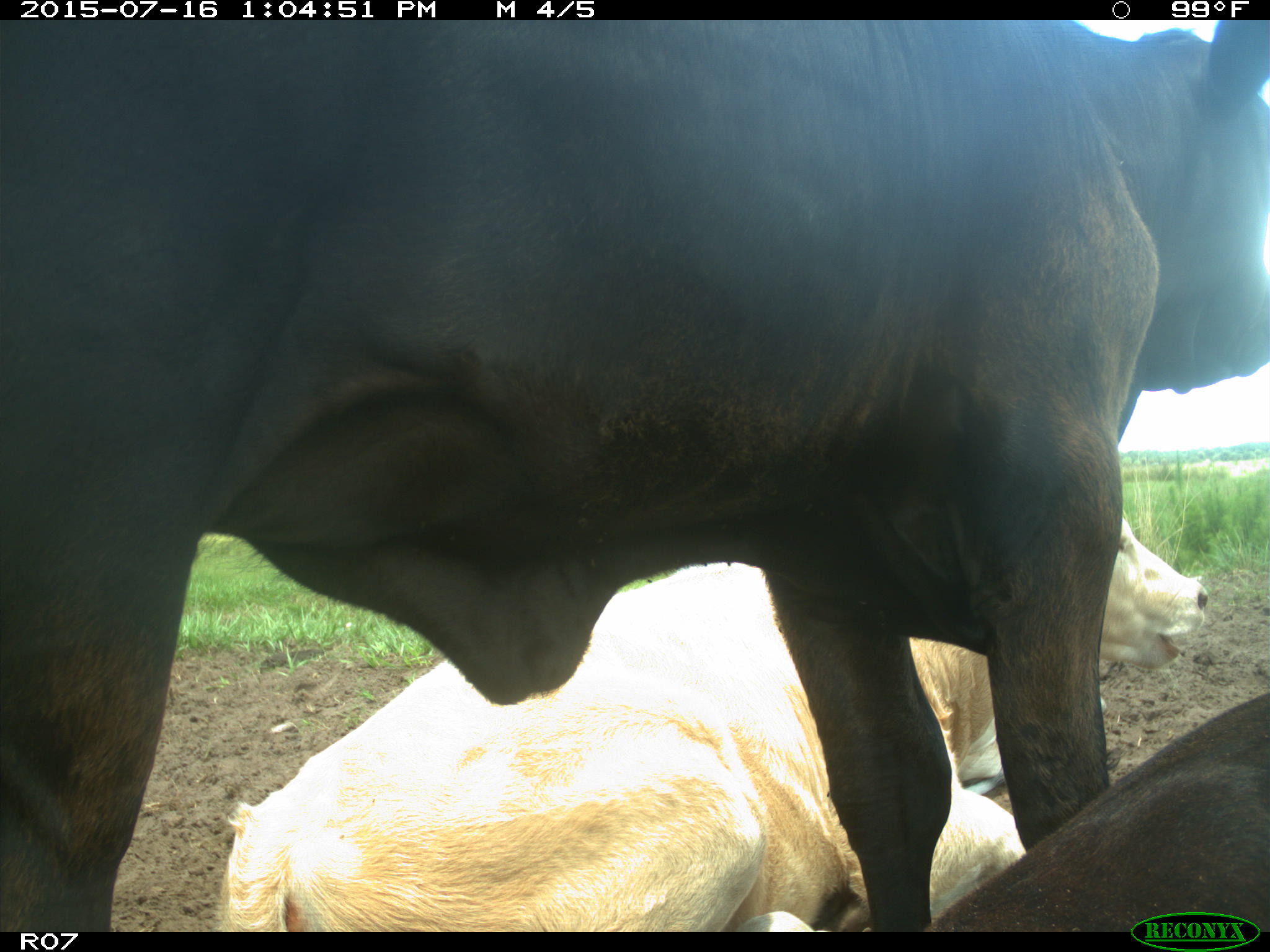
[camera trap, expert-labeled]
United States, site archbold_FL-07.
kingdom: Animalia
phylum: Chordata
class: Mammalia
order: Artiodactyla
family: Bovidae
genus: Bos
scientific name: Bos taurus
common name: domestic cow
Bos taurus (domestic cow).